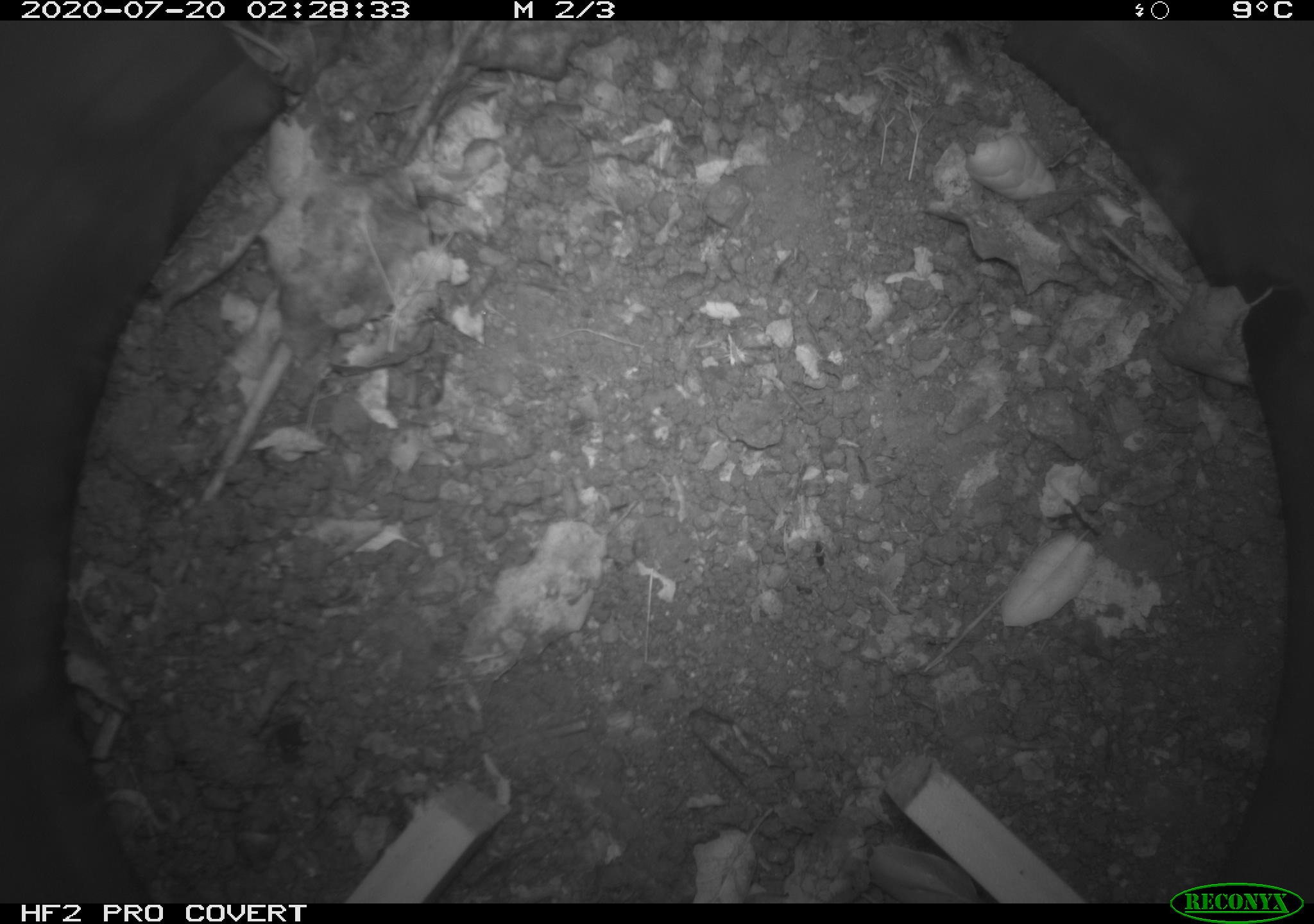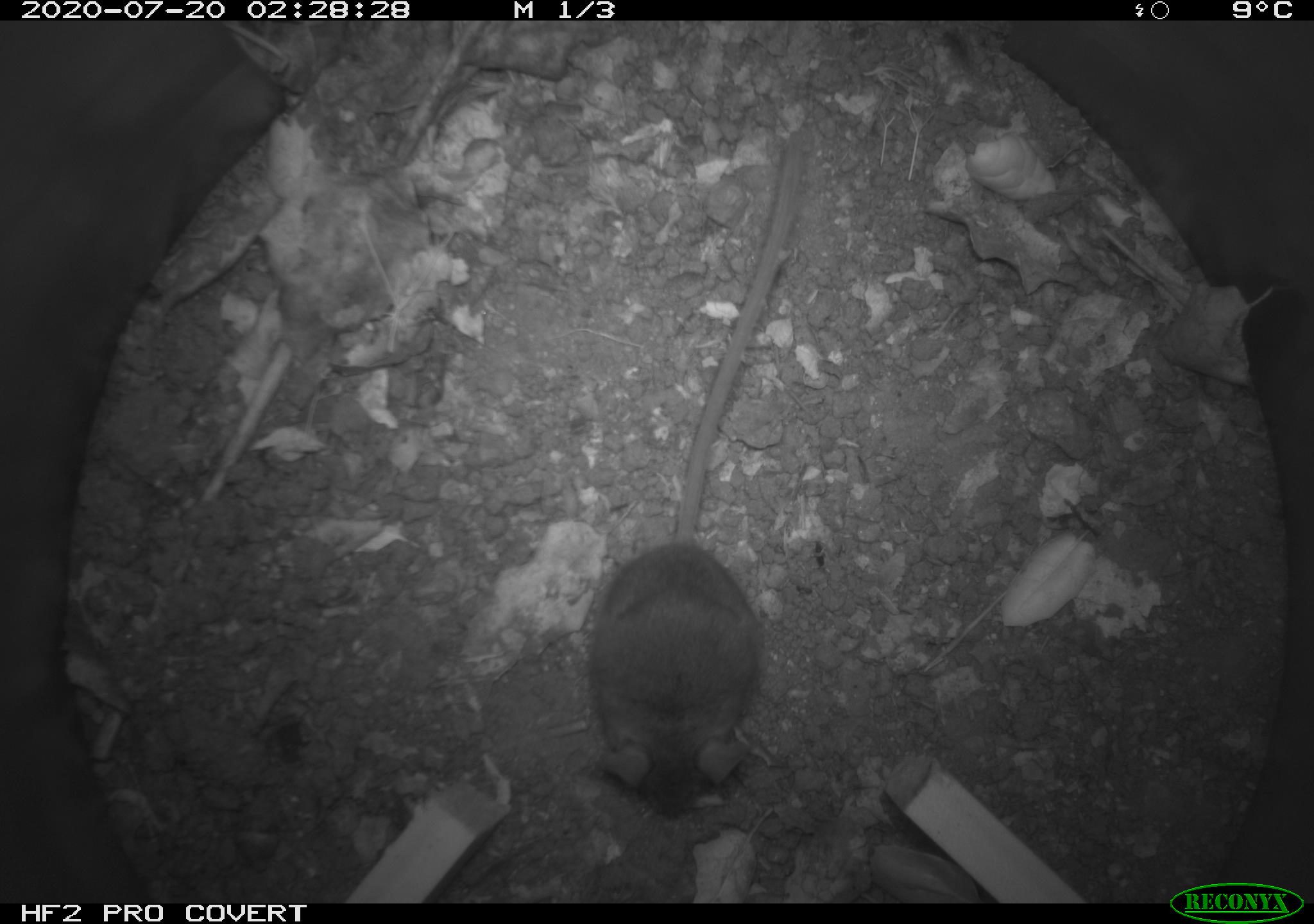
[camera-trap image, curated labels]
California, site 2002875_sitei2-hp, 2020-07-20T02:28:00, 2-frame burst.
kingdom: Animalia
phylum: Chordata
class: Mammalia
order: Rodentia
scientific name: Rodentia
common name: rodent